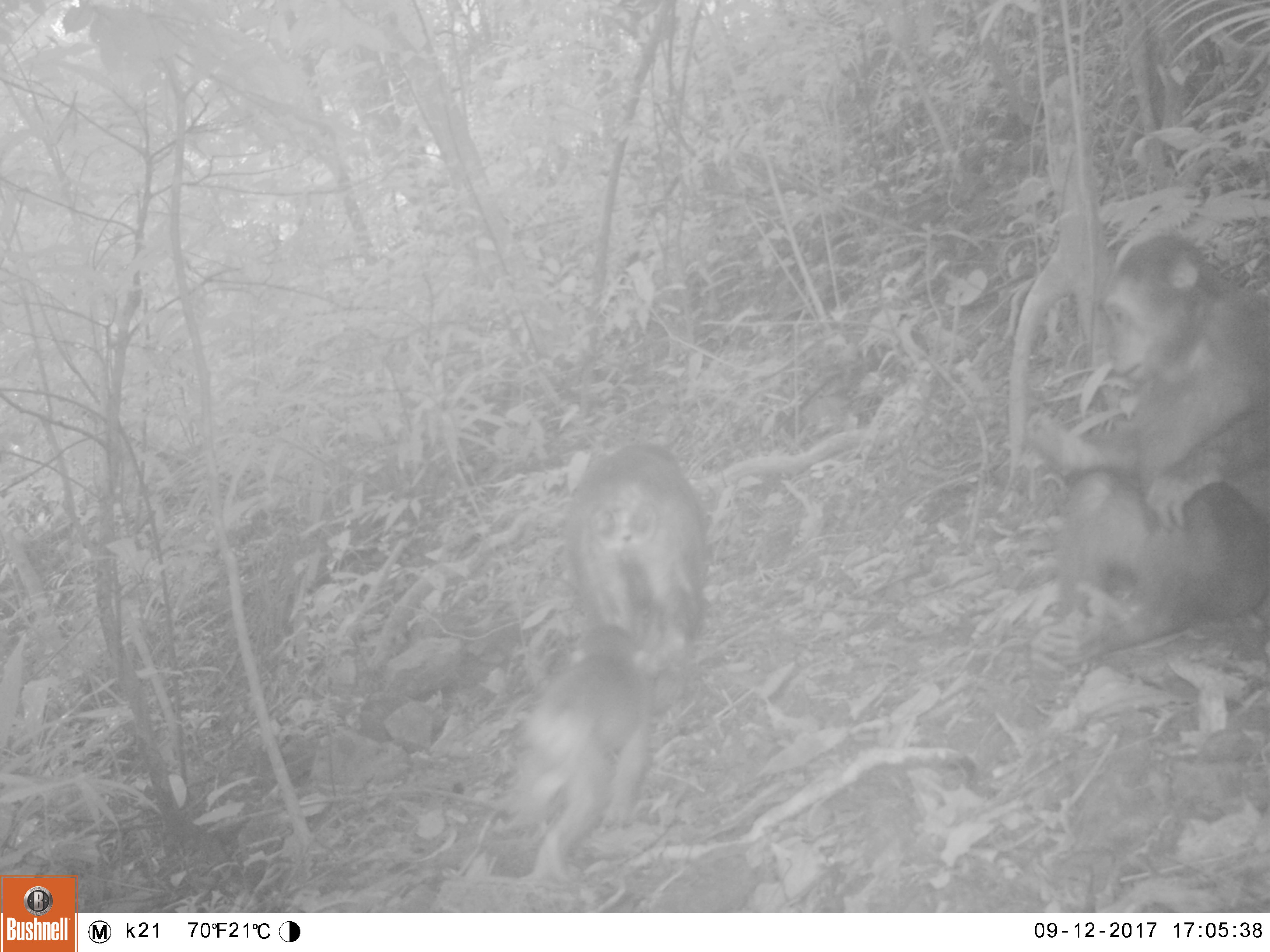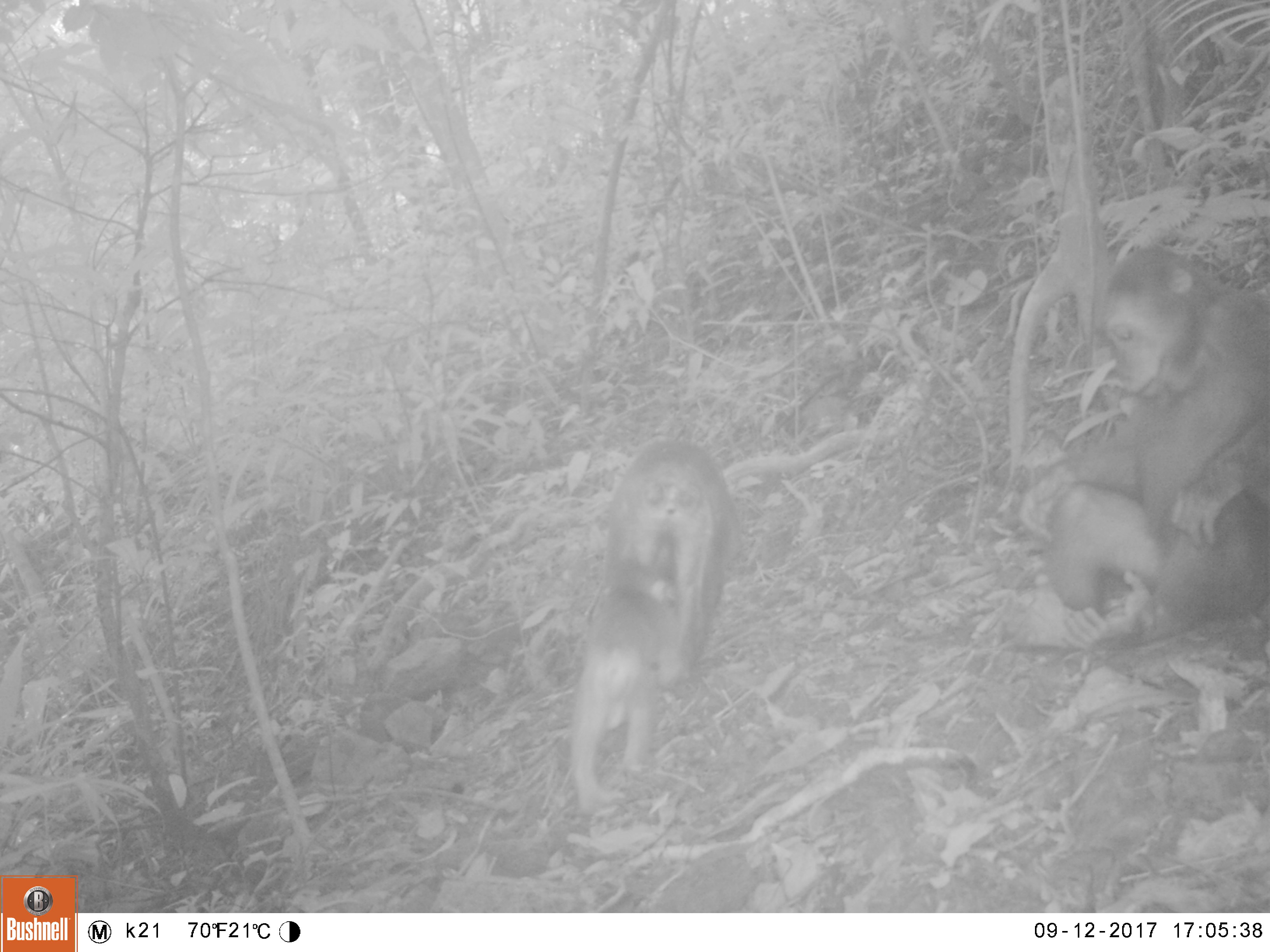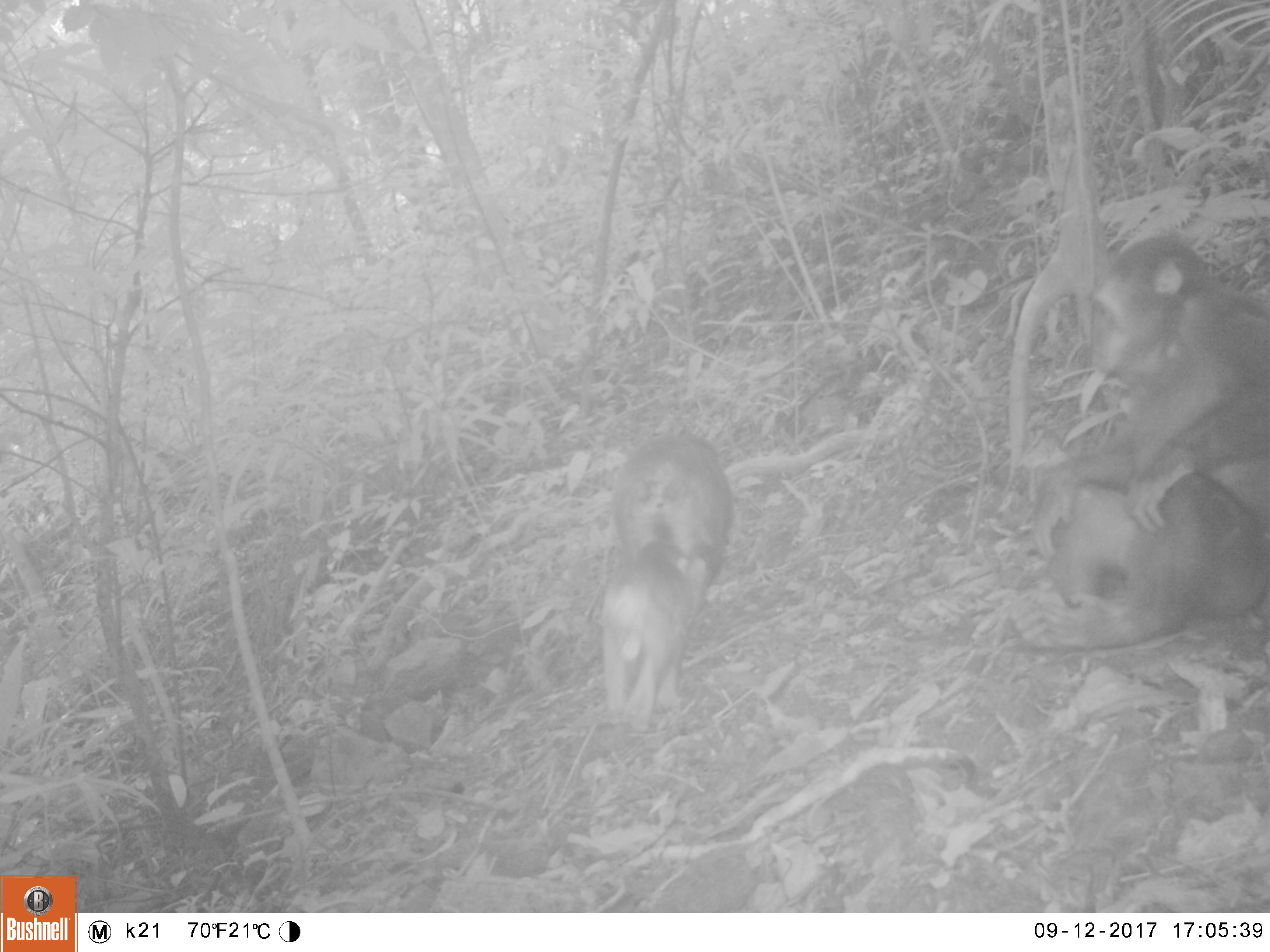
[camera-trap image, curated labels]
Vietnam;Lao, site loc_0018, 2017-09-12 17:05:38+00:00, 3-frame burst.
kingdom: Animalia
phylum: Chordata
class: Mammalia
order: Primates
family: Cercopithecidae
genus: Macaca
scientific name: Macaca arctoides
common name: stump-tailed macaque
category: stump tailed macaque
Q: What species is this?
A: Stump tailed macaque (stump-tailed macaque) (Macaca arctoides).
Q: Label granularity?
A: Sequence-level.